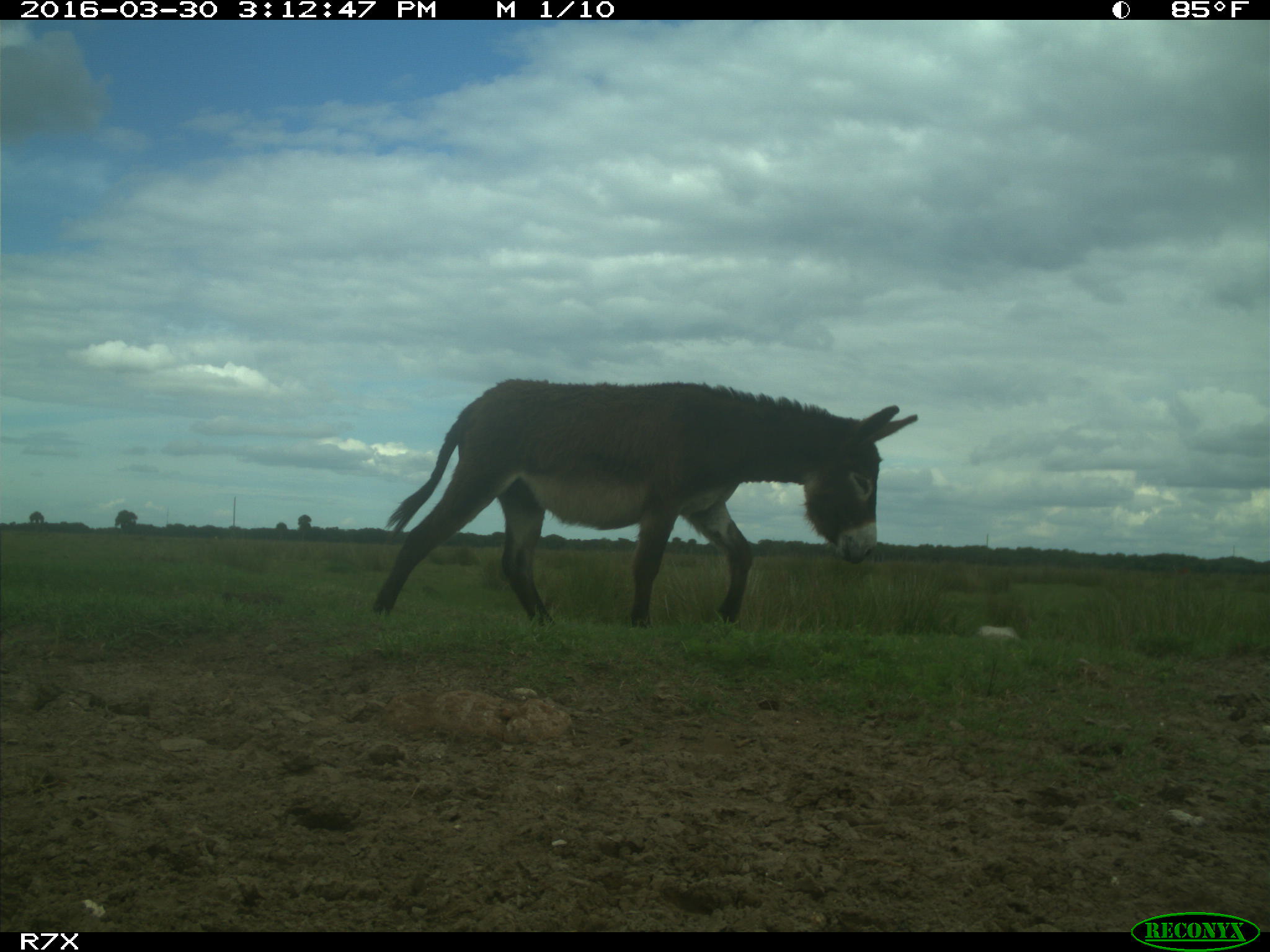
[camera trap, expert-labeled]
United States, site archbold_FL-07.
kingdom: Animalia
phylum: Chordata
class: Mammalia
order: Perissodactyla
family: Equidae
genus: Equus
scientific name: Equus africanus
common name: african wild ass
Equus africanus (african wild ass).